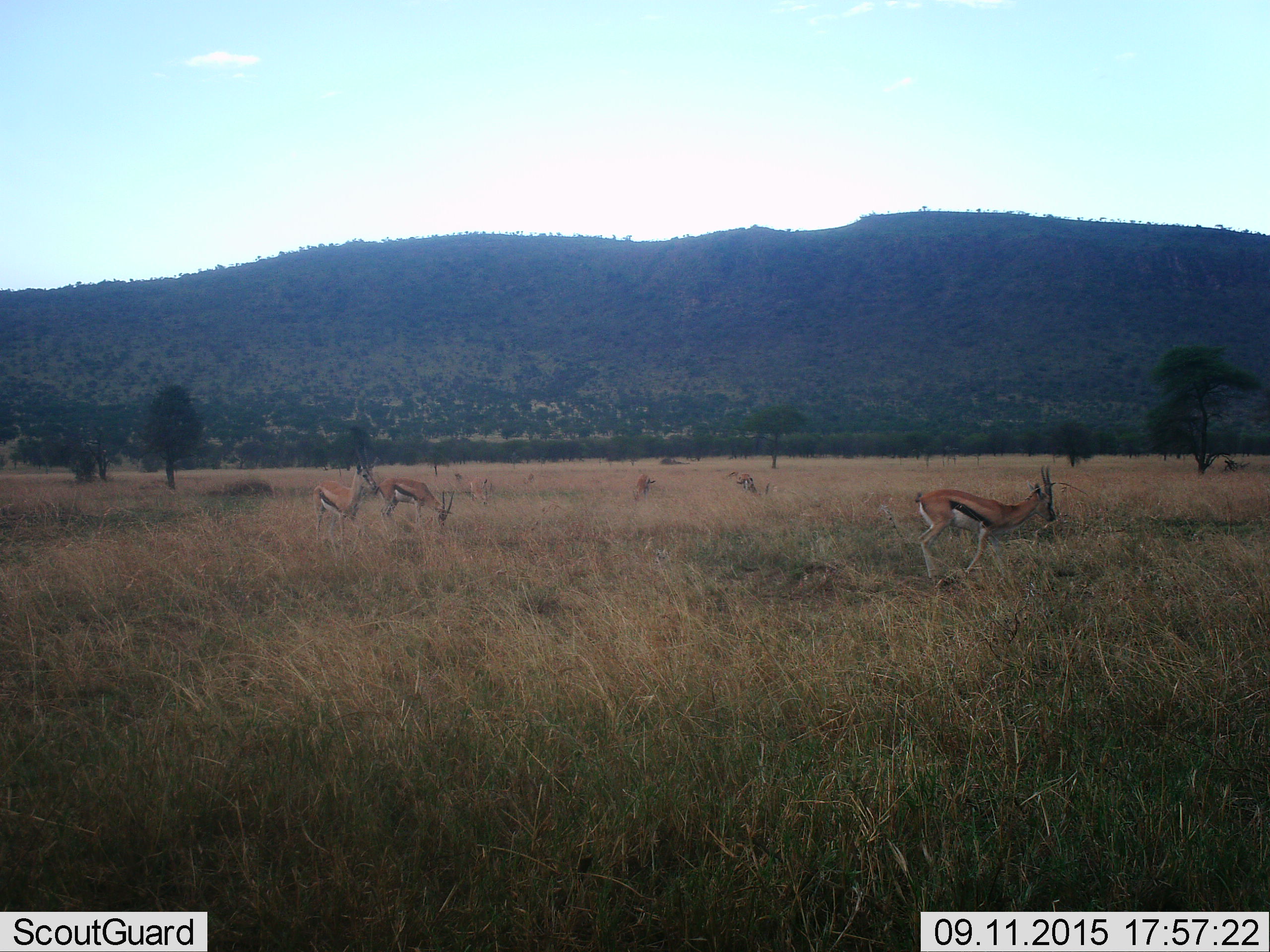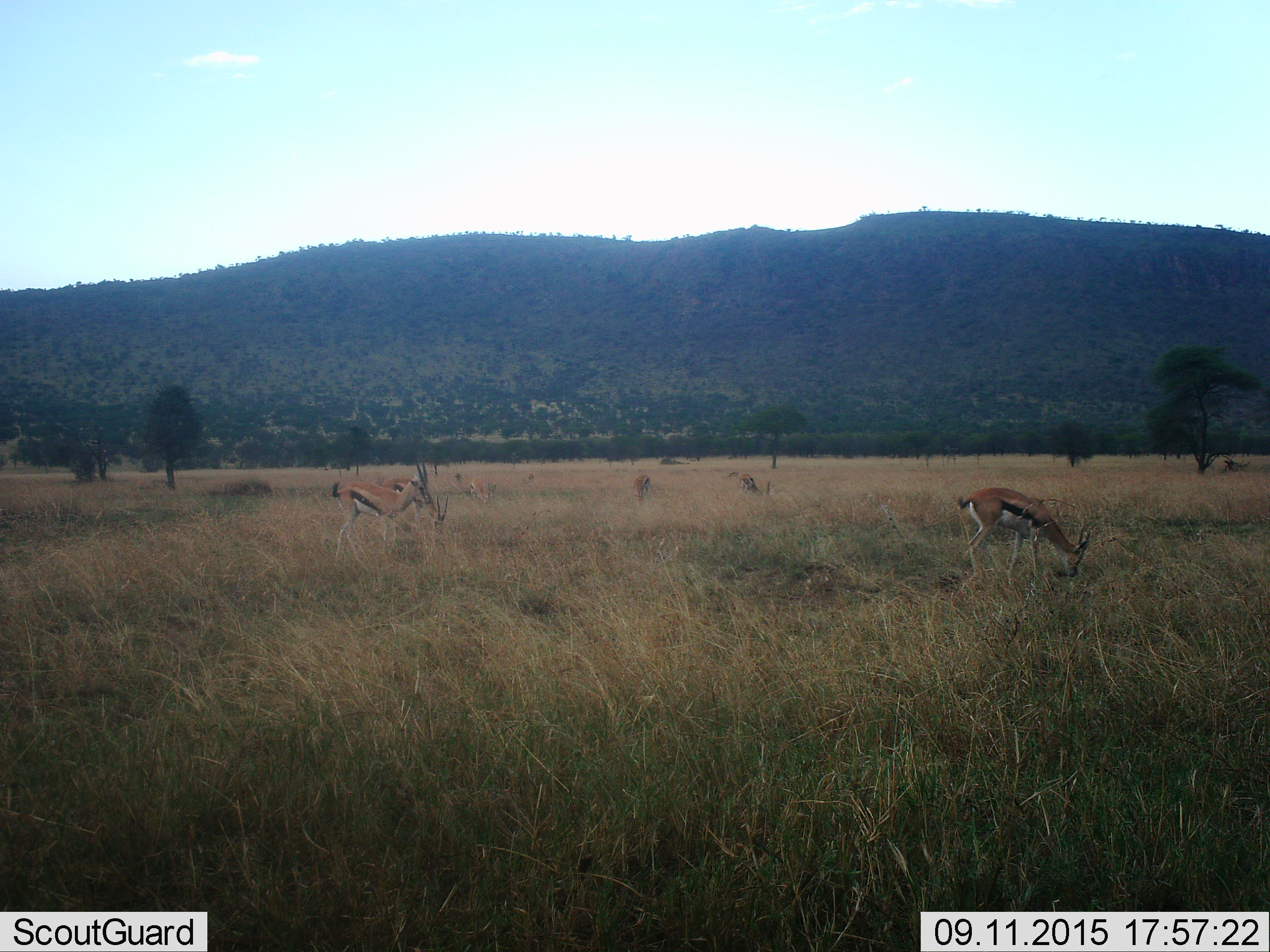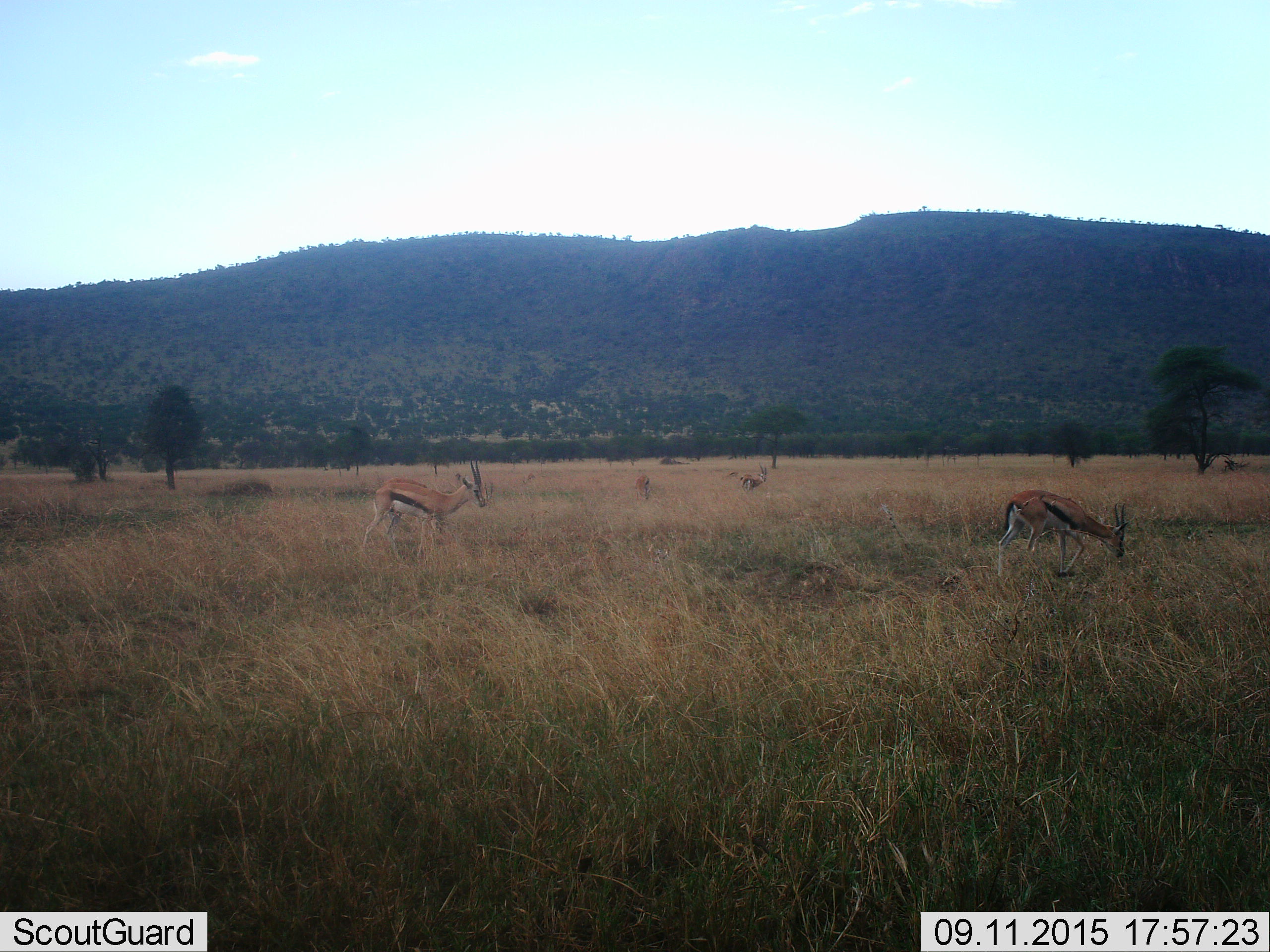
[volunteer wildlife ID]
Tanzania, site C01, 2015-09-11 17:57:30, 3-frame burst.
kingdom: Animalia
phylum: Chordata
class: Mammalia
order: Artiodactyla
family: Bovidae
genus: Eudorcas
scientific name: Eudorcas thomsonii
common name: thomson's gazelle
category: gazellethomsons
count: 5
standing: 39%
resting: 11%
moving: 56%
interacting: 17%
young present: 6%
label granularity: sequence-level